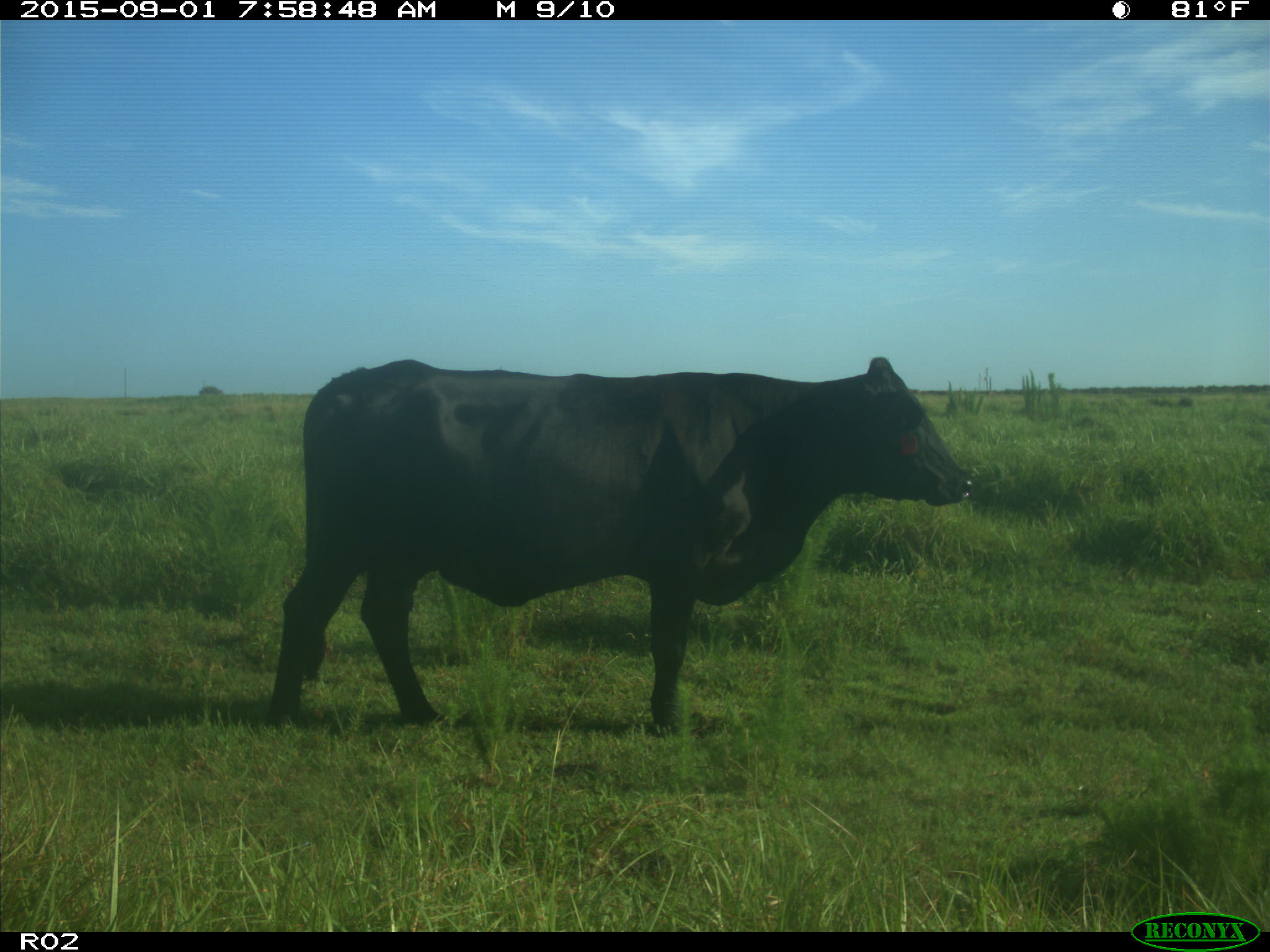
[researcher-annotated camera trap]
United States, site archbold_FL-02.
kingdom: Animalia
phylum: Chordata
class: Mammalia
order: Artiodactyla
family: Bovidae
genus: Bos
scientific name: Bos taurus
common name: domestic cow